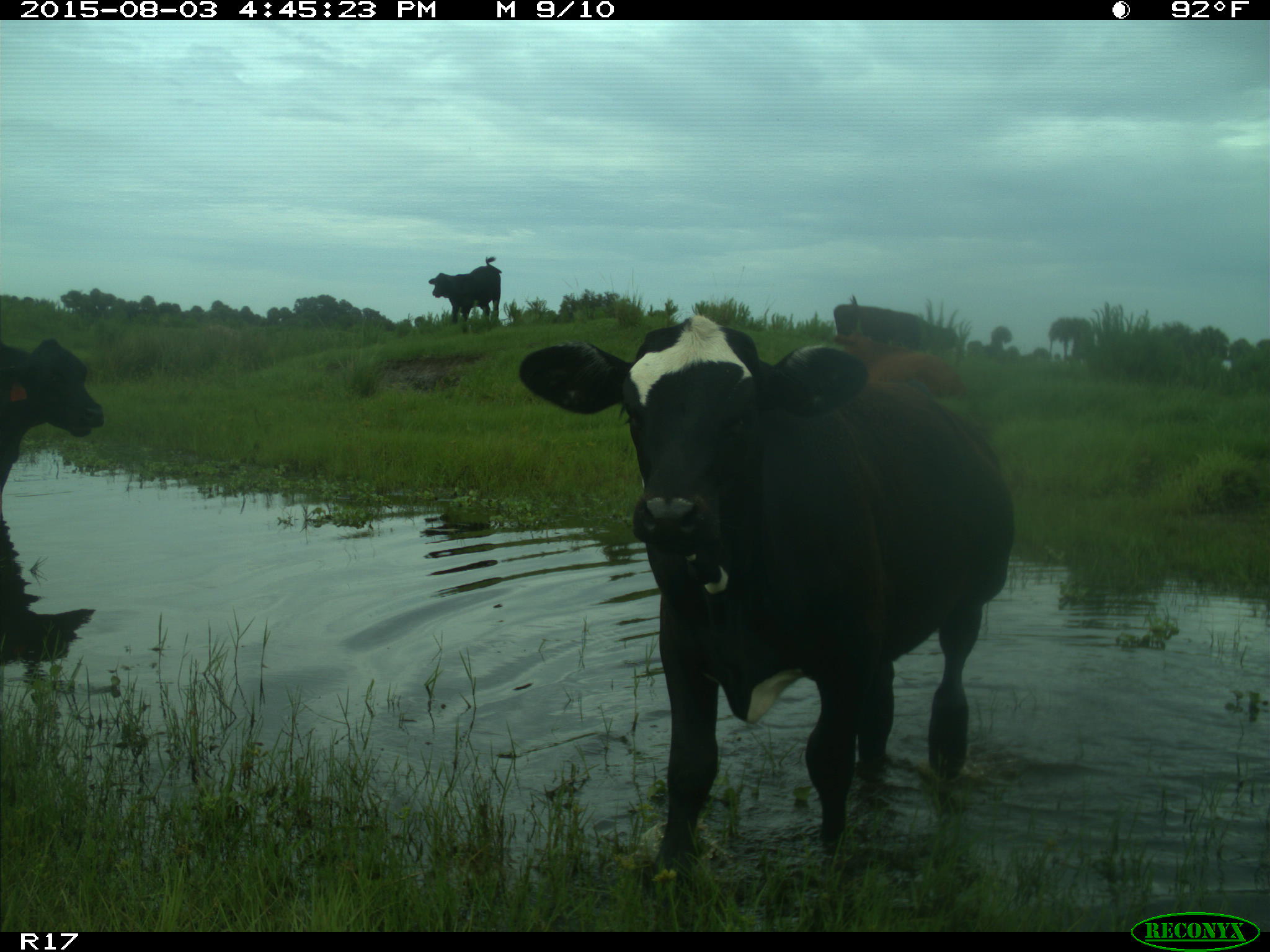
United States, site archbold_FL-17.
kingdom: Animalia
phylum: Chordata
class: Mammalia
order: Artiodactyla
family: Bovidae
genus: Bos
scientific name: Bos taurus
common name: domestic cow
Bos taurus (domestic cow).